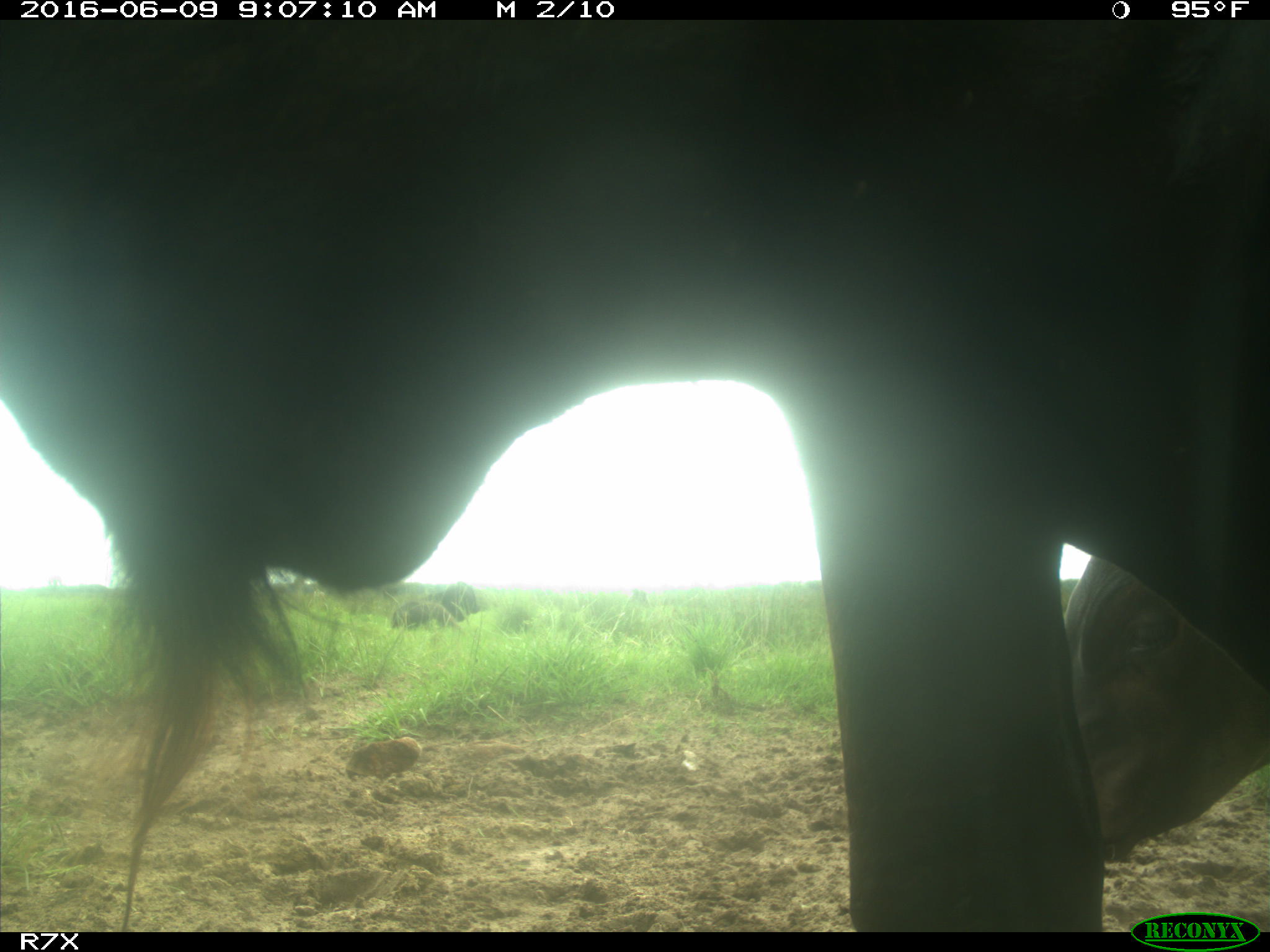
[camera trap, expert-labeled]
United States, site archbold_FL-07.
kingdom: Animalia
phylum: Chordata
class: Mammalia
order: Artiodactyla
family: Bovidae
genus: Bos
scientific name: Bos taurus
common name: domestic cow